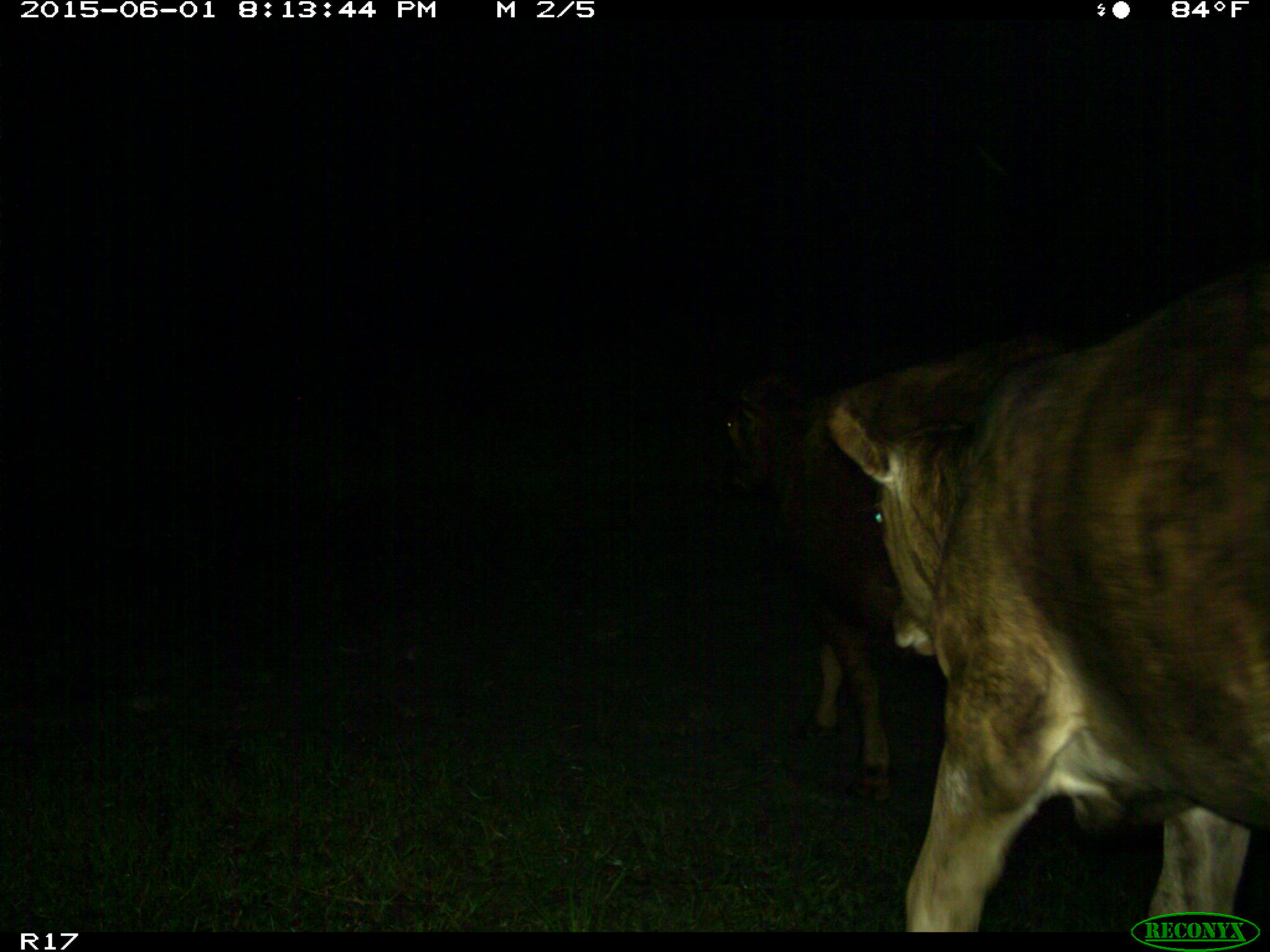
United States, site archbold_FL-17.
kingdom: Animalia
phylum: Chordata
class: Mammalia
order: Artiodactyla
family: Bovidae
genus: Bos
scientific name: Bos taurus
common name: domestic cow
Bos taurus (domestic cow).